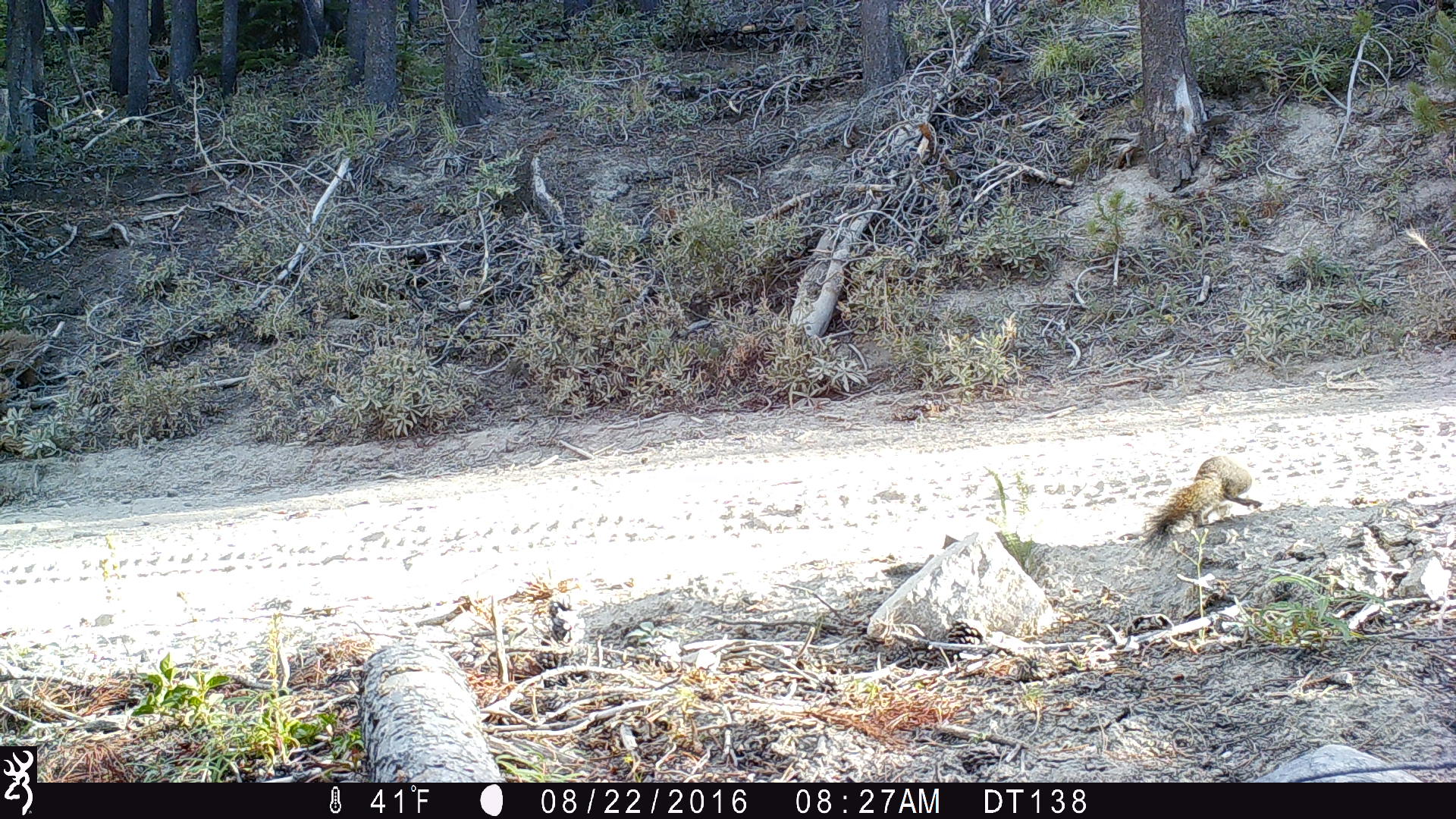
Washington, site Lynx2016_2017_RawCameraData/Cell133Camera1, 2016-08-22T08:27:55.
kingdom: Animalia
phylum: Chordata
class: Mammalia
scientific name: Mammalia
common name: small mammal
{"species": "small mammal (Mammalia)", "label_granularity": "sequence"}